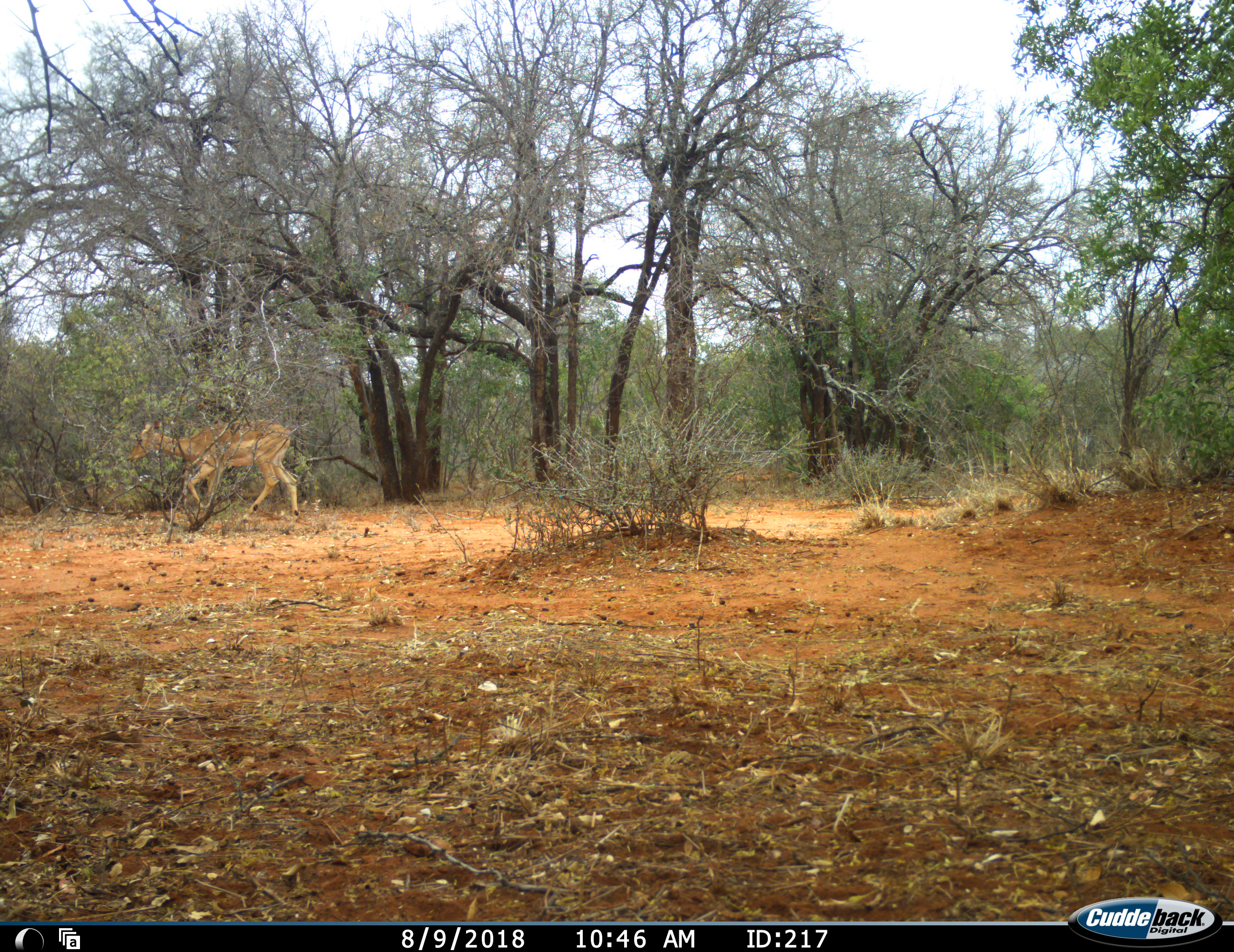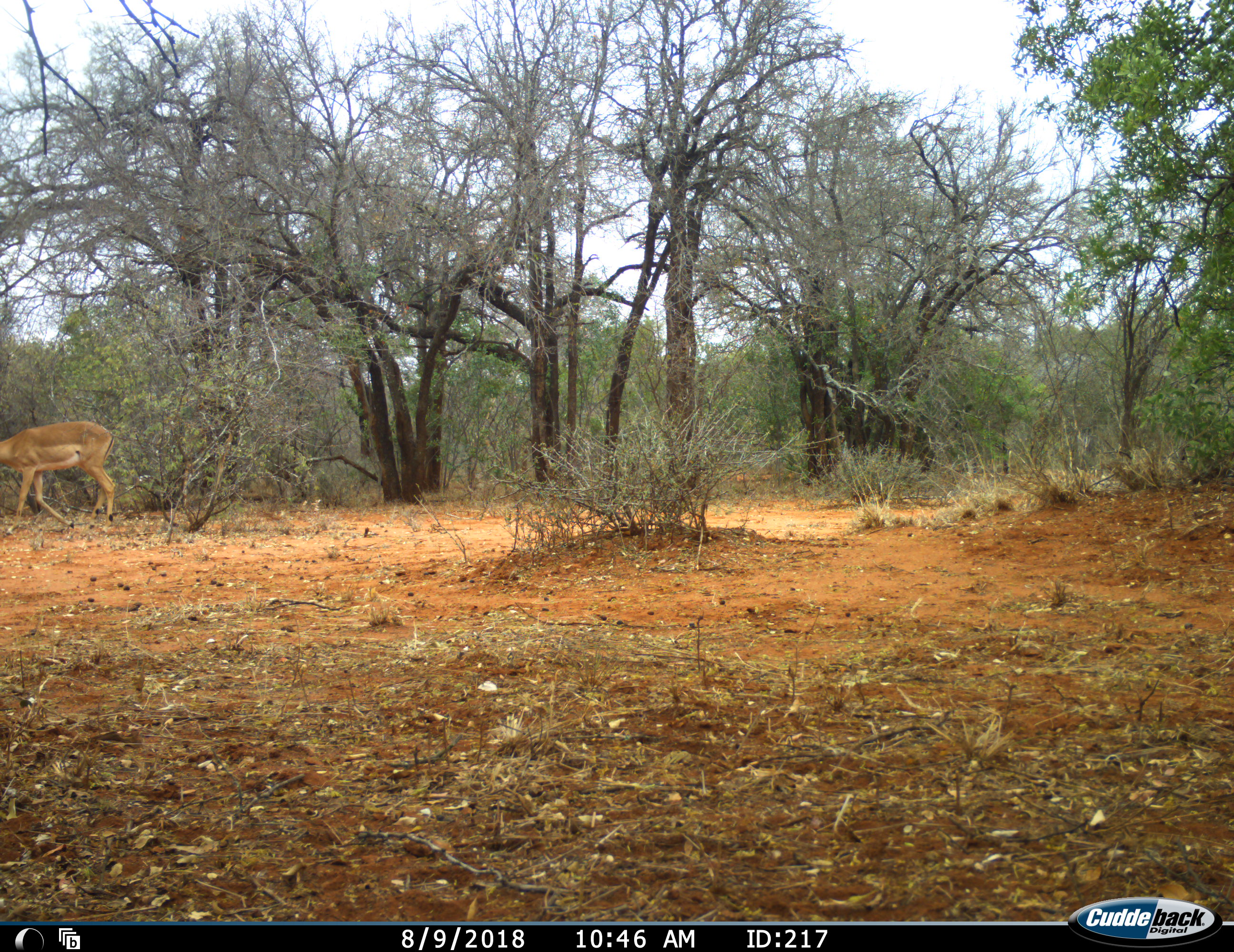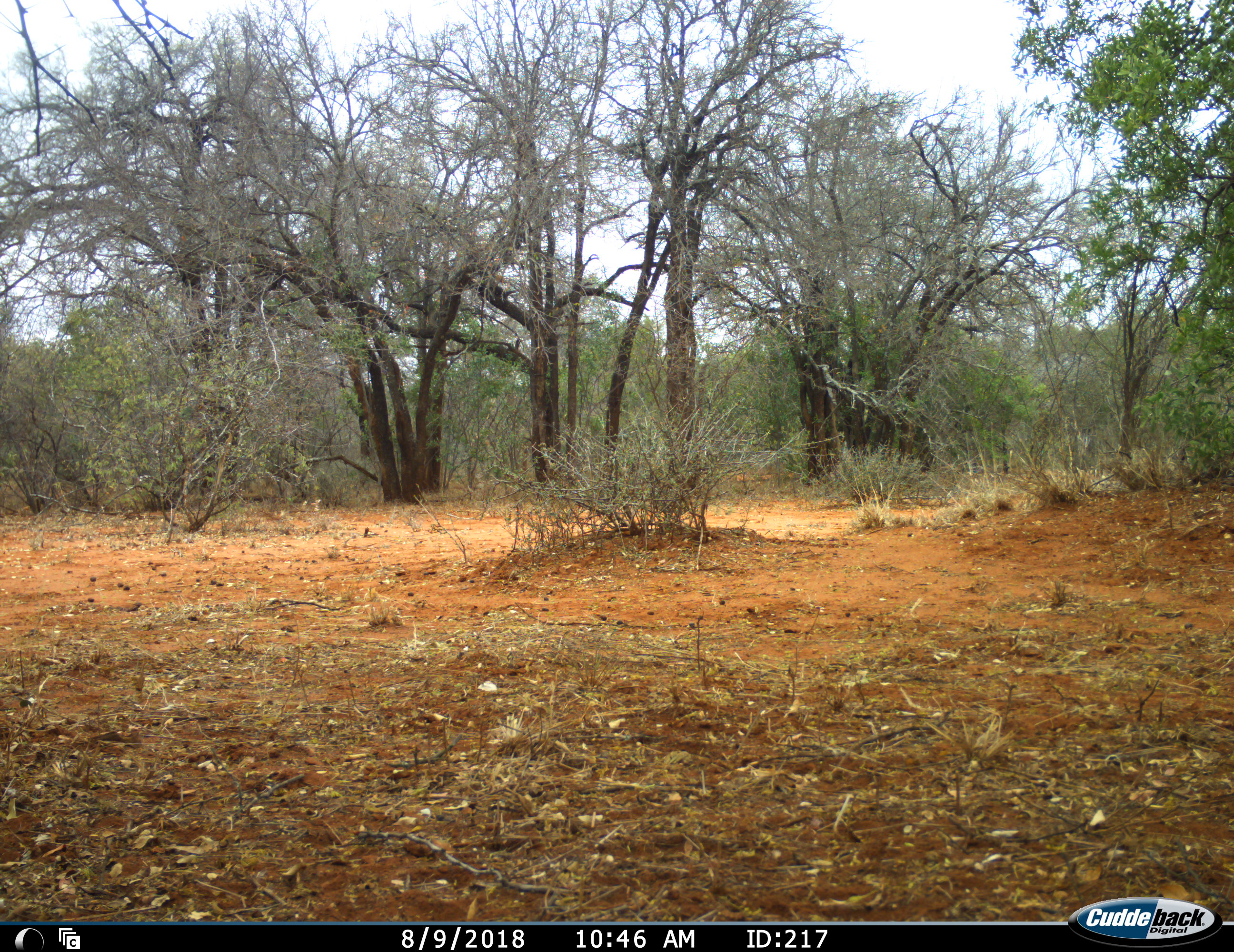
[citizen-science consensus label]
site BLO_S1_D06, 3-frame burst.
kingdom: Animalia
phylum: Chordata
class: Mammalia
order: Artiodactyla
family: Bovidae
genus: Aepyceros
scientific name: Aepyceros melampus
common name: impala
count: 1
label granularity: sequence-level